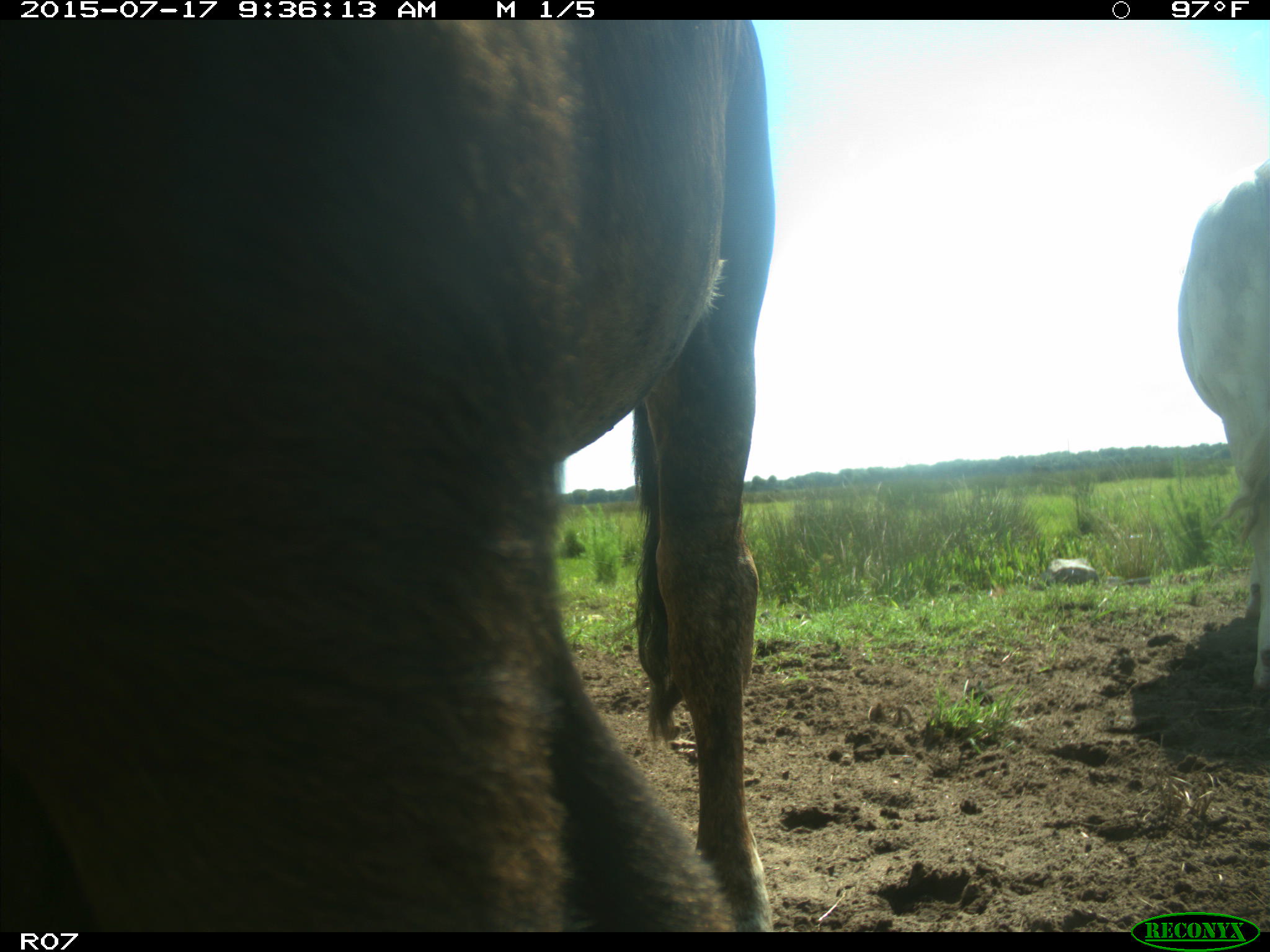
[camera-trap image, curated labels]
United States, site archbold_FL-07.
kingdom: Animalia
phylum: Chordata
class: Mammalia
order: Artiodactyla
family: Bovidae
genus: Bos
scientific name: Bos taurus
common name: domestic cow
Bos taurus (domestic cow).